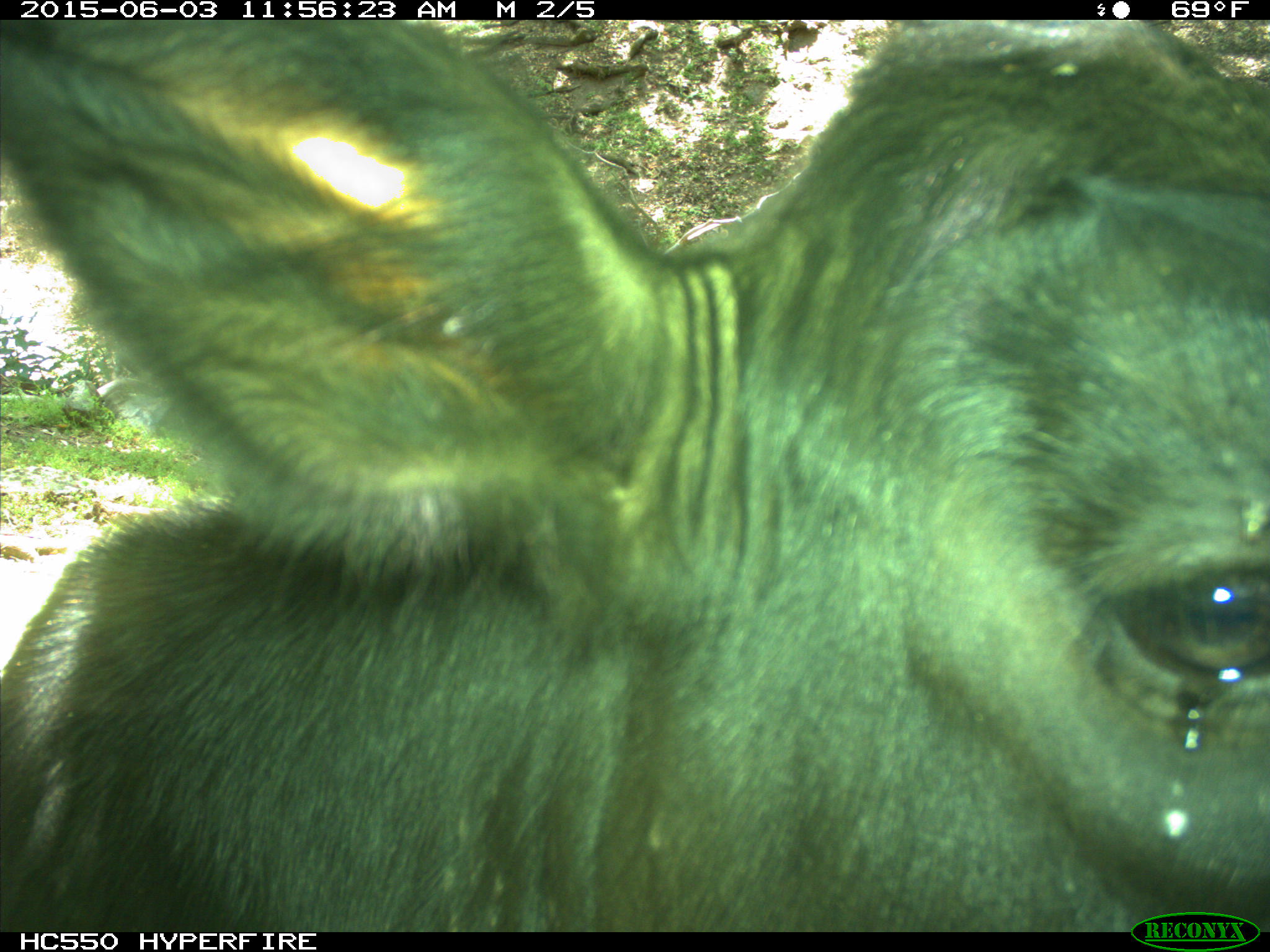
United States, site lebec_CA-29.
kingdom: Animalia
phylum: Chordata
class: Mammalia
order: Artiodactyla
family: Bovidae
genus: Bos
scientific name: Bos taurus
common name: domestic cow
Bos taurus (domestic cow).